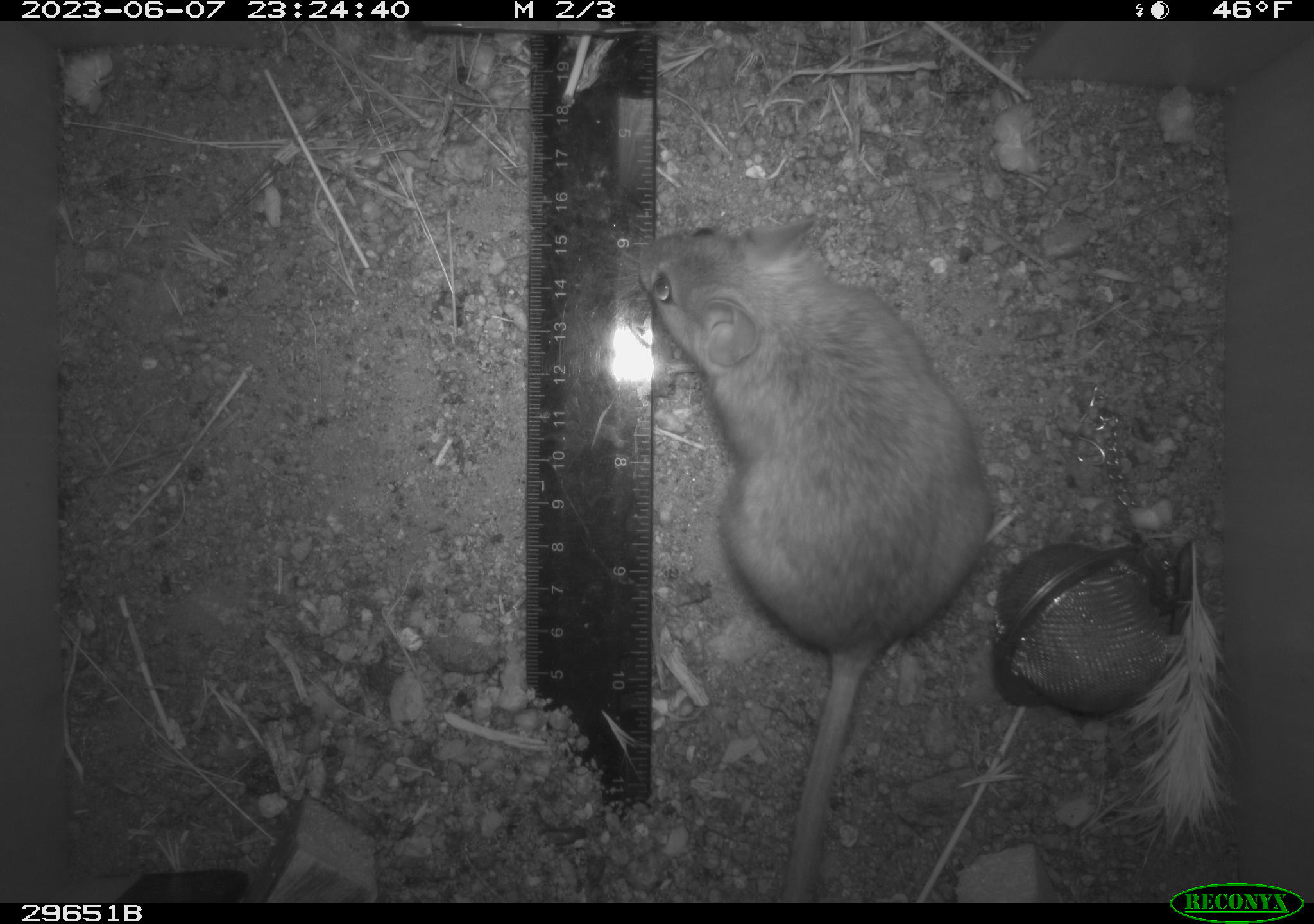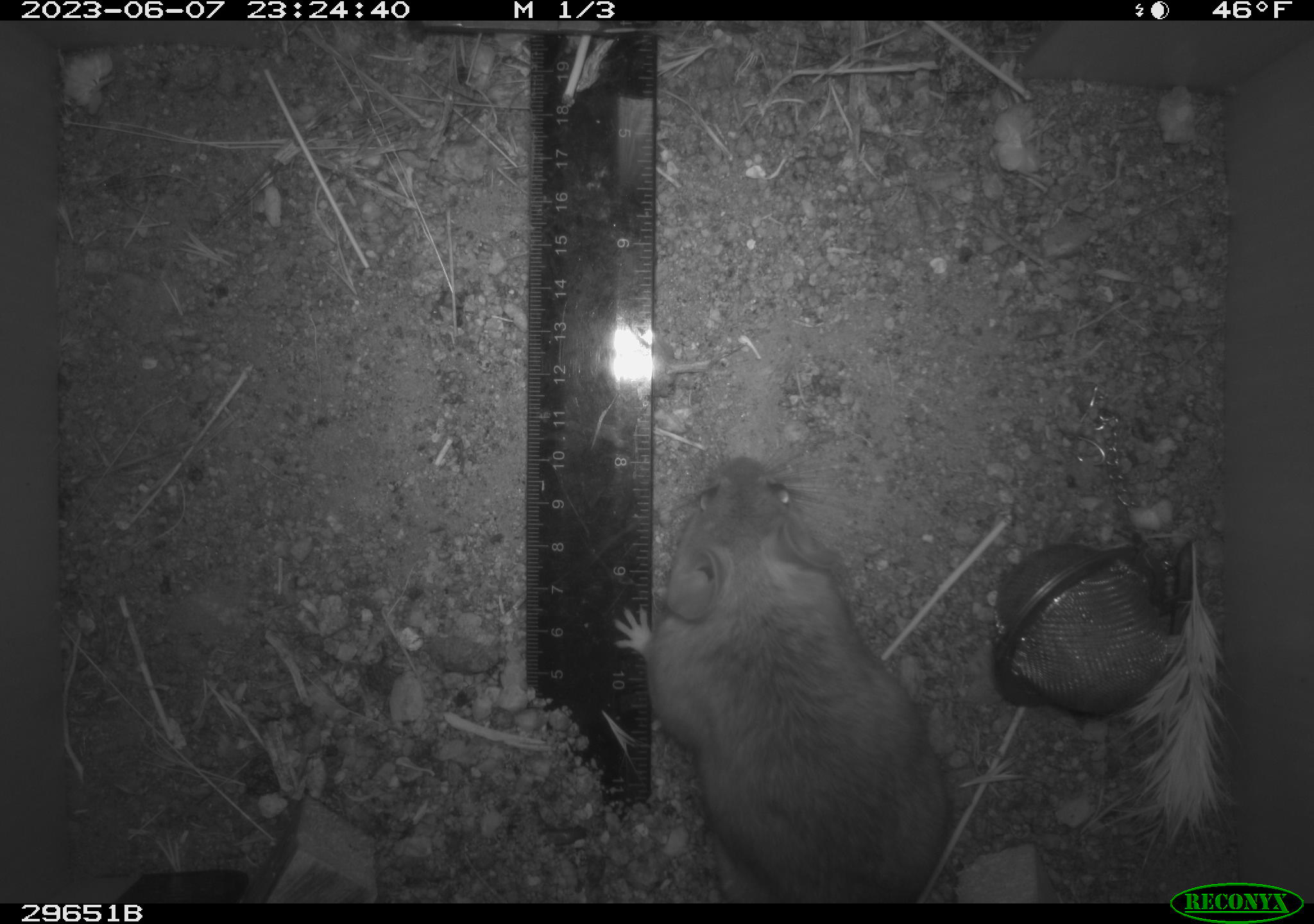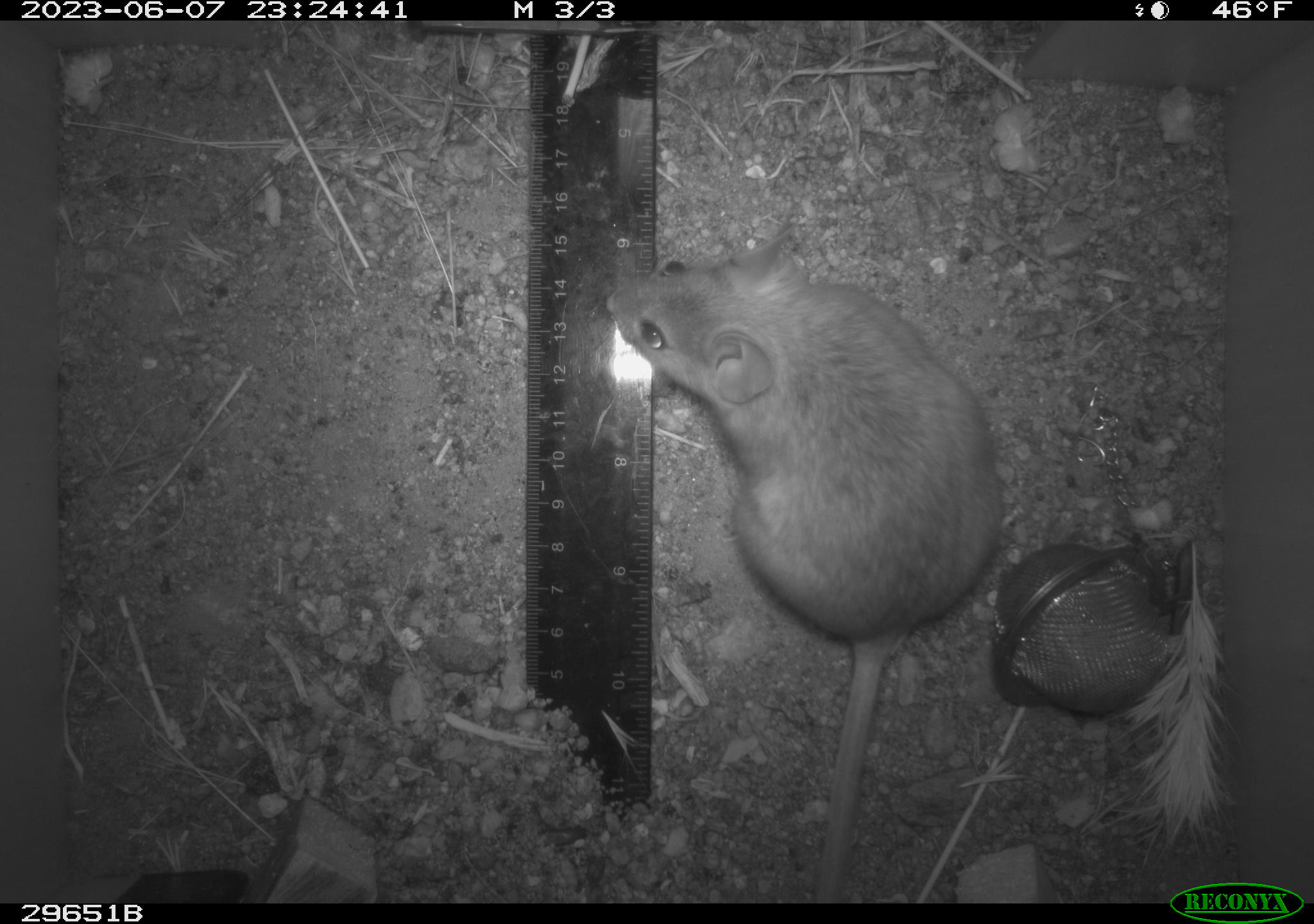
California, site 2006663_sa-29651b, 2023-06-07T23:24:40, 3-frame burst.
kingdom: Animalia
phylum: Chordata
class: Mammalia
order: Rodentia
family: Cricetidae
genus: Neotoma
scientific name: Neotoma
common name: pack rat or woodrat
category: neotoma species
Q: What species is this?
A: Neotoma species (pack rat or woodrat) (Neotoma).